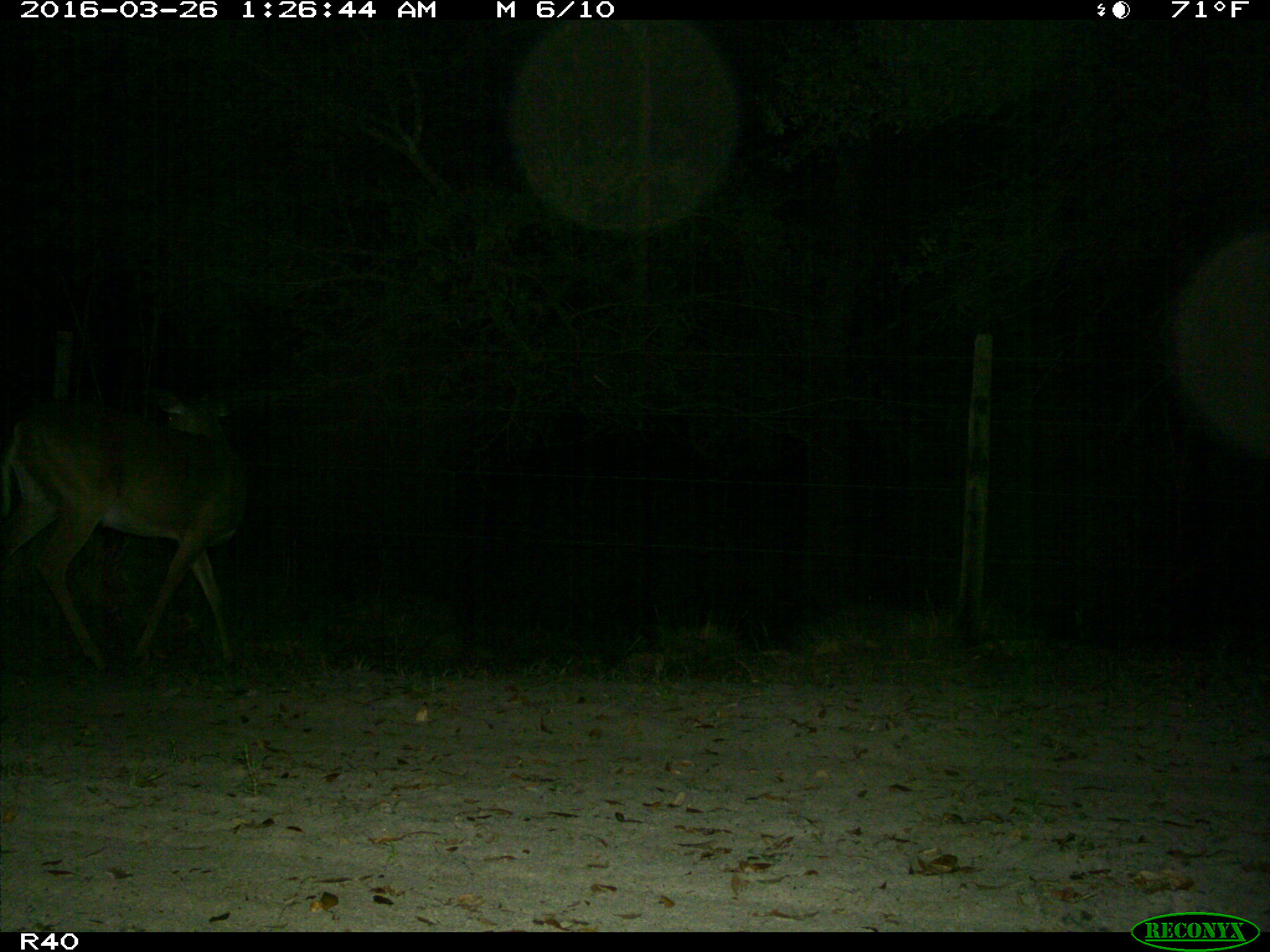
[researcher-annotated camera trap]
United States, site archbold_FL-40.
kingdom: Animalia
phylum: Chordata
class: Mammalia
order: Artiodactyla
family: Cervidae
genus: Odocoileus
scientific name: Odocoileus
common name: deer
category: unidentified deer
Unidentified deer (deer) (Odocoileus).